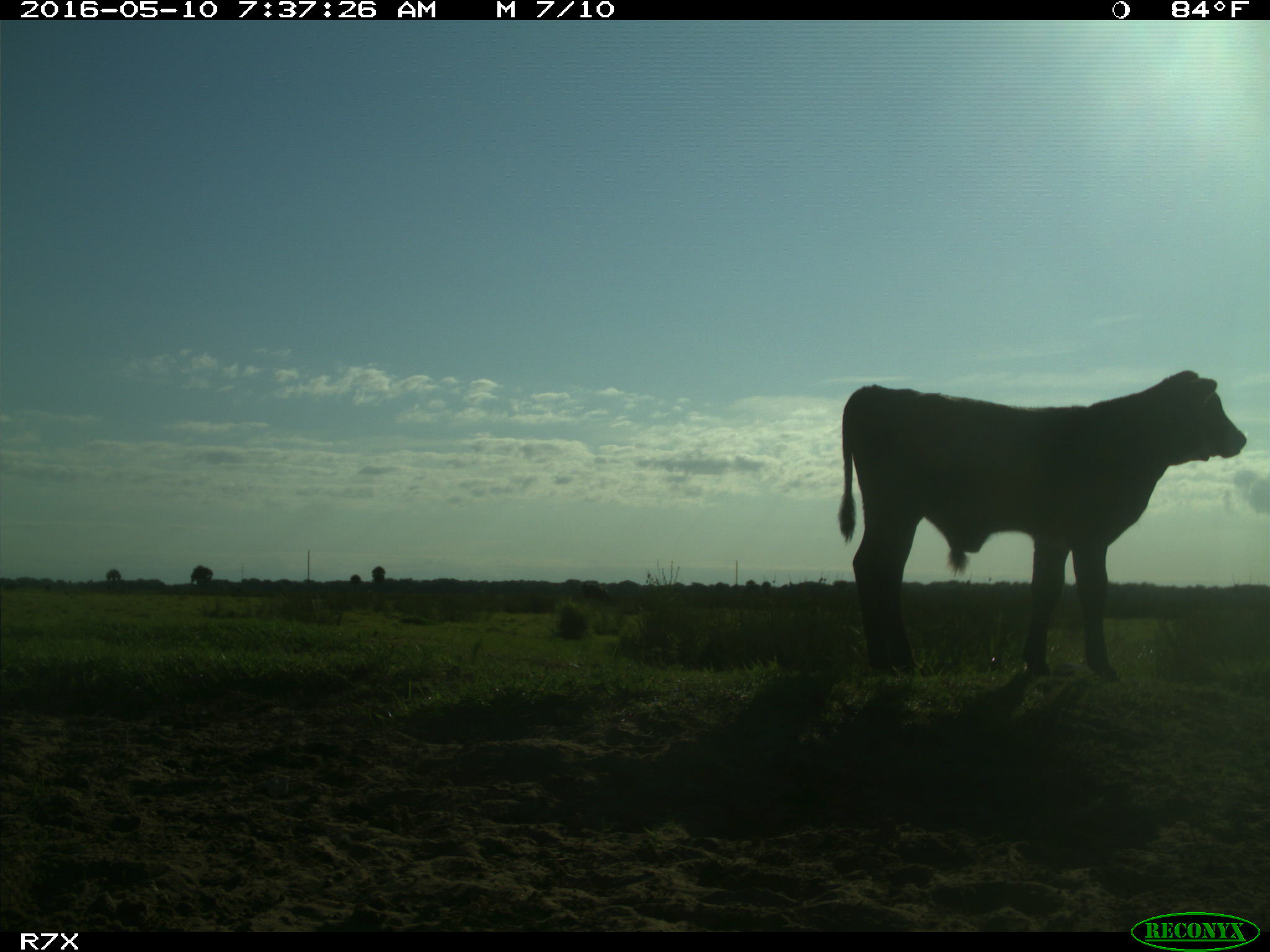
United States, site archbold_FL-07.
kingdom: Animalia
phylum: Chordata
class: Mammalia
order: Artiodactyla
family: Bovidae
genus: Bos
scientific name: Bos taurus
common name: domestic cow